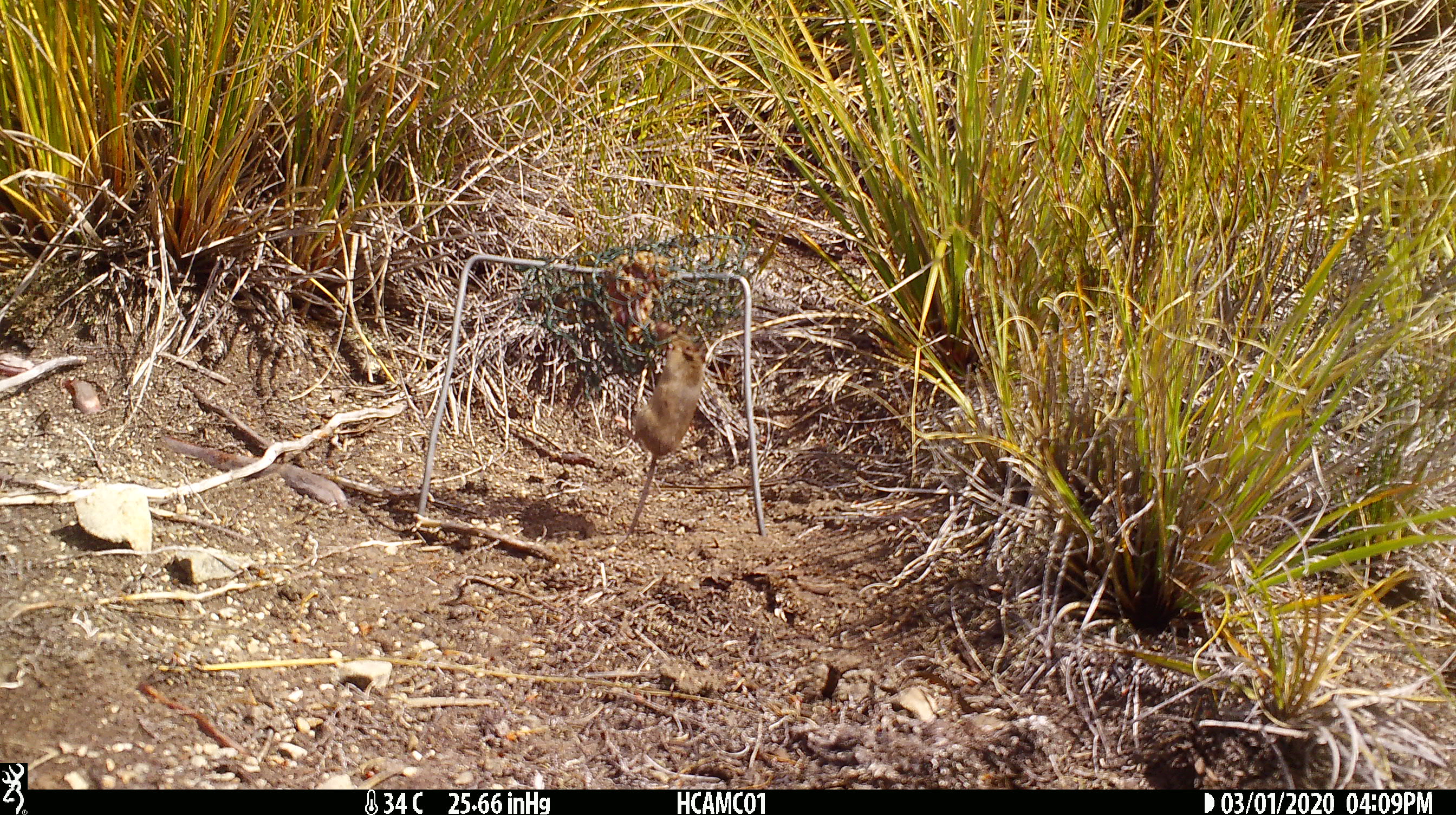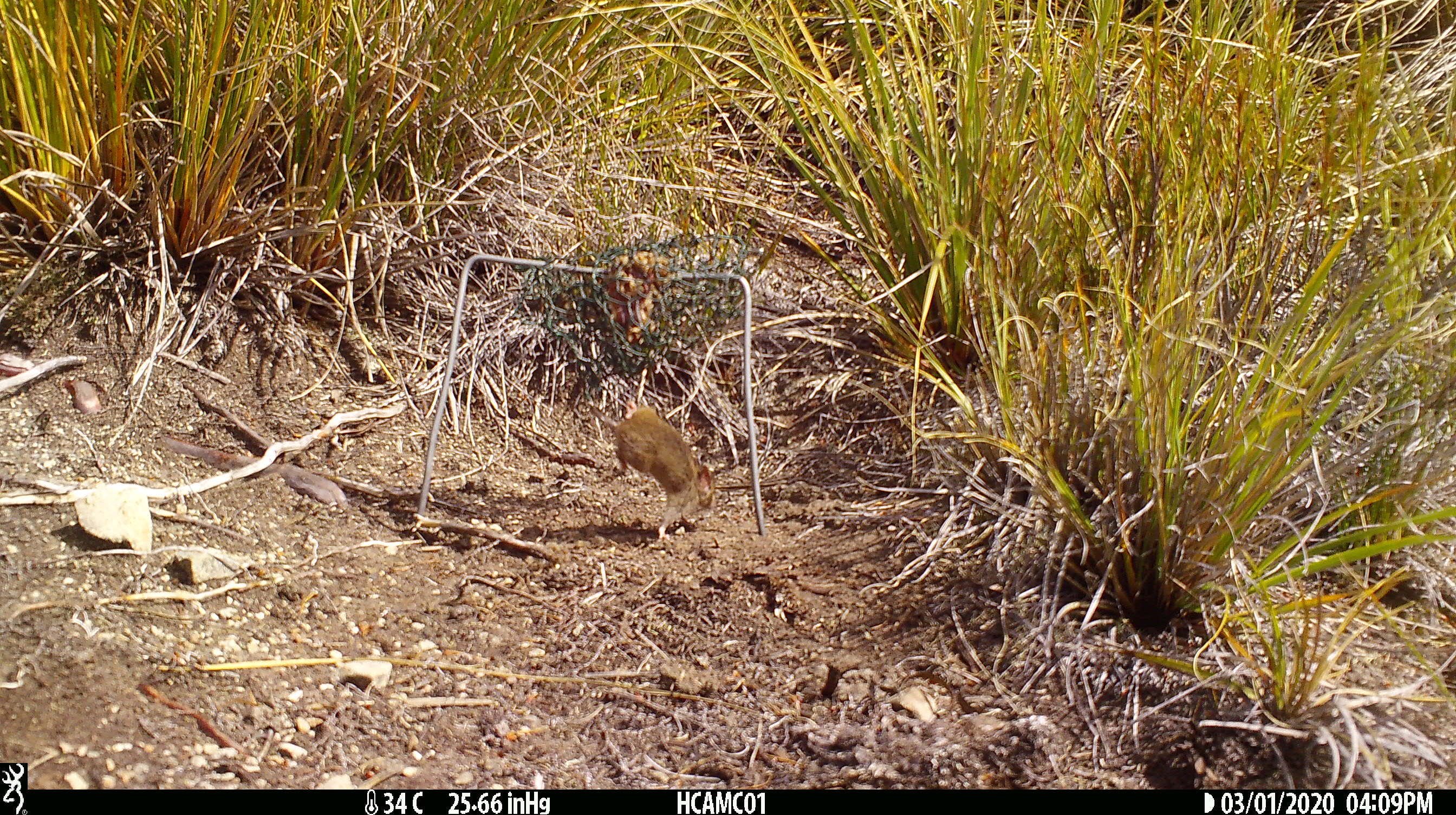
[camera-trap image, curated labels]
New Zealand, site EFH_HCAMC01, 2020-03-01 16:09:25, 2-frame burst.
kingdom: Animalia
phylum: Chordata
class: Mammalia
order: Rodentia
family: Muridae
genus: Mus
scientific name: Mus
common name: mouse